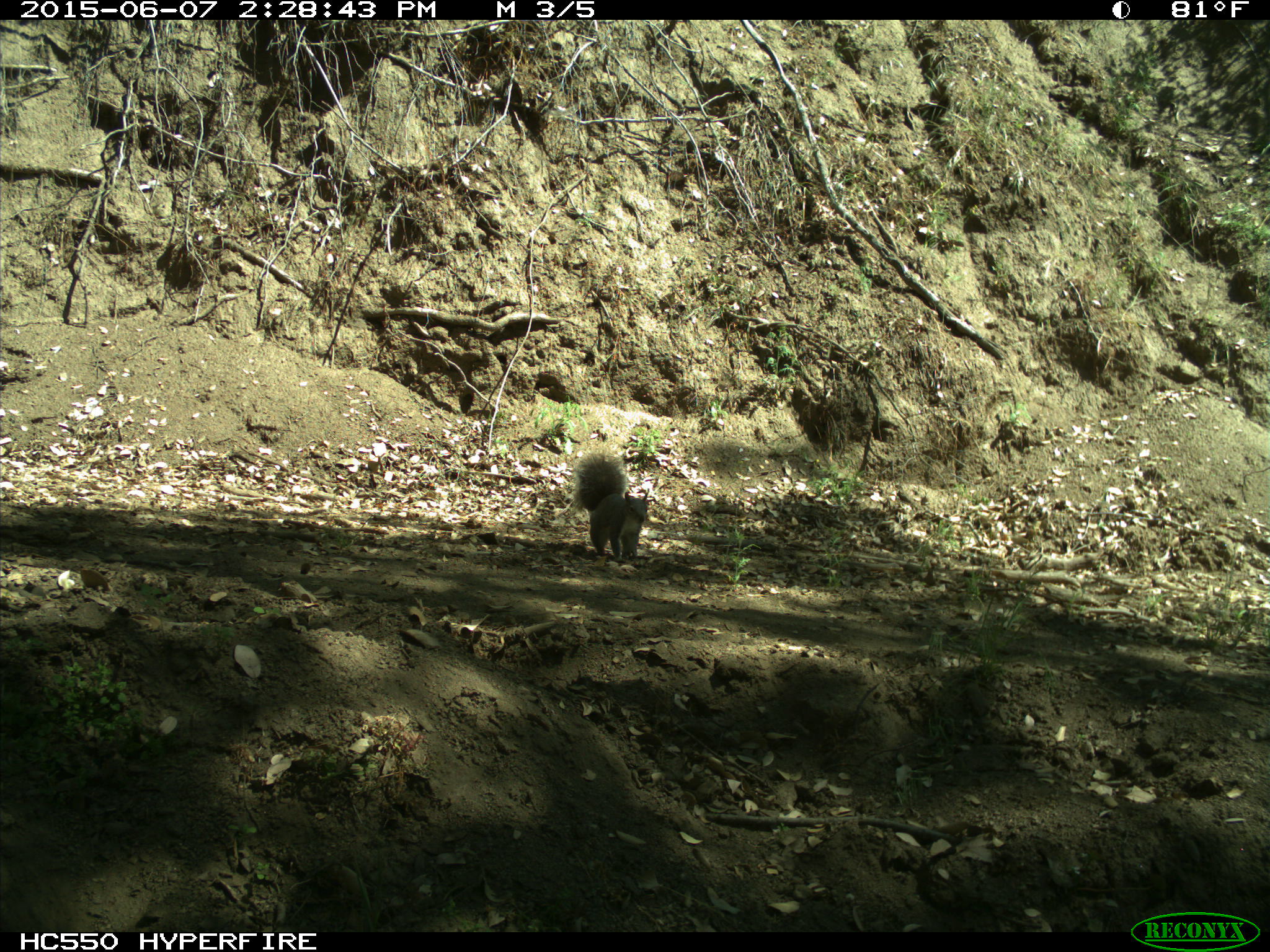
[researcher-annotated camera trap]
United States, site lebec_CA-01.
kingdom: Animalia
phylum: Chordata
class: Mammalia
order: Rodentia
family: Sciuridae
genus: Sciurus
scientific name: Sciurus carolinensis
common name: eastern gray squirrel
Sciurus carolinensis (eastern gray squirrel).